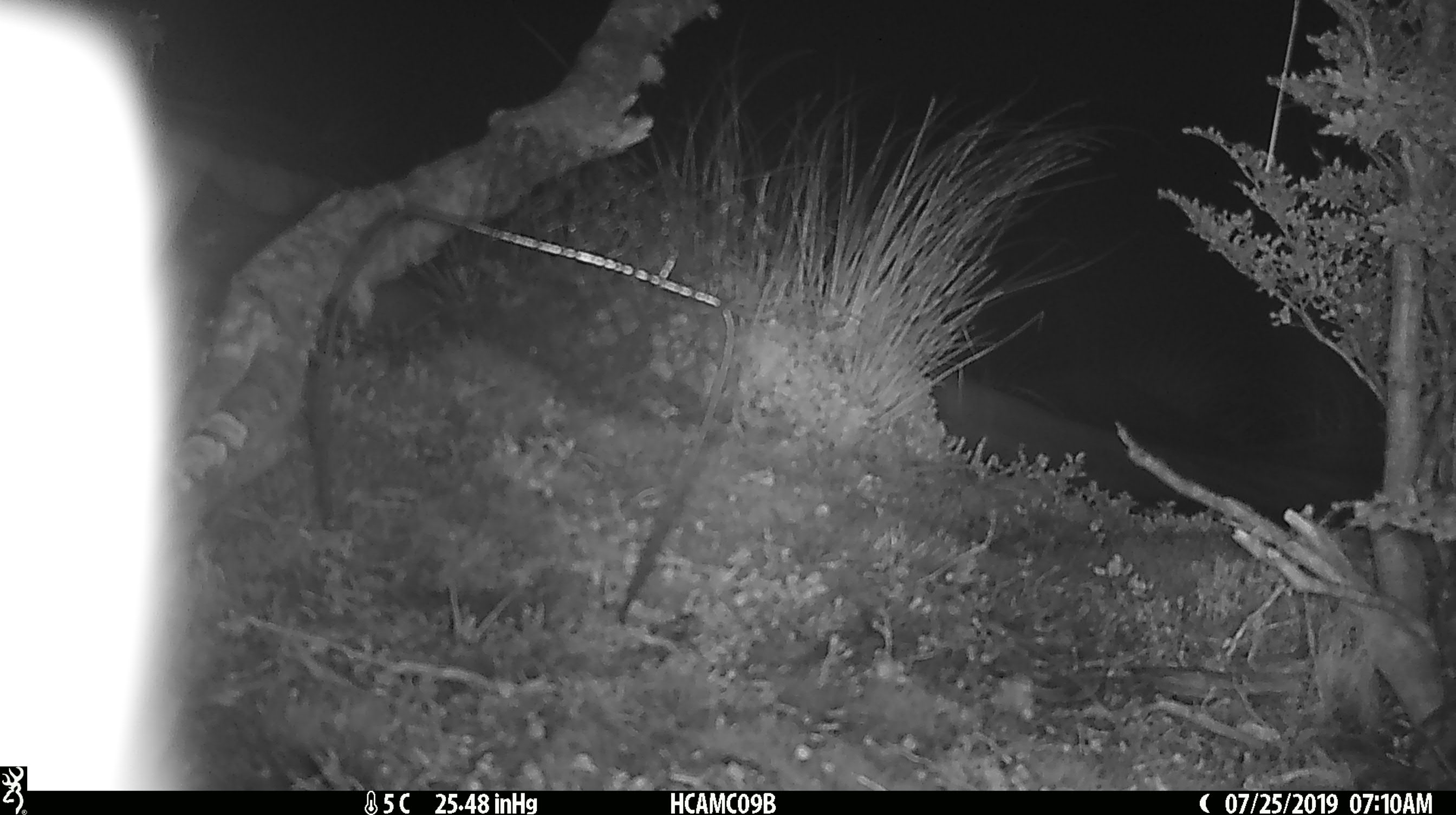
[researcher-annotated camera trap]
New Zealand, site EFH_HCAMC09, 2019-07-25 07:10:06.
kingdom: Animalia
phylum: Chordata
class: Mammalia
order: Diprotodontia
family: Phalangeridae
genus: Trichosurus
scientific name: Trichosurus vulpecula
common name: common brushtail possum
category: possum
Possum (common brushtail possum) (Trichosurus vulpecula).